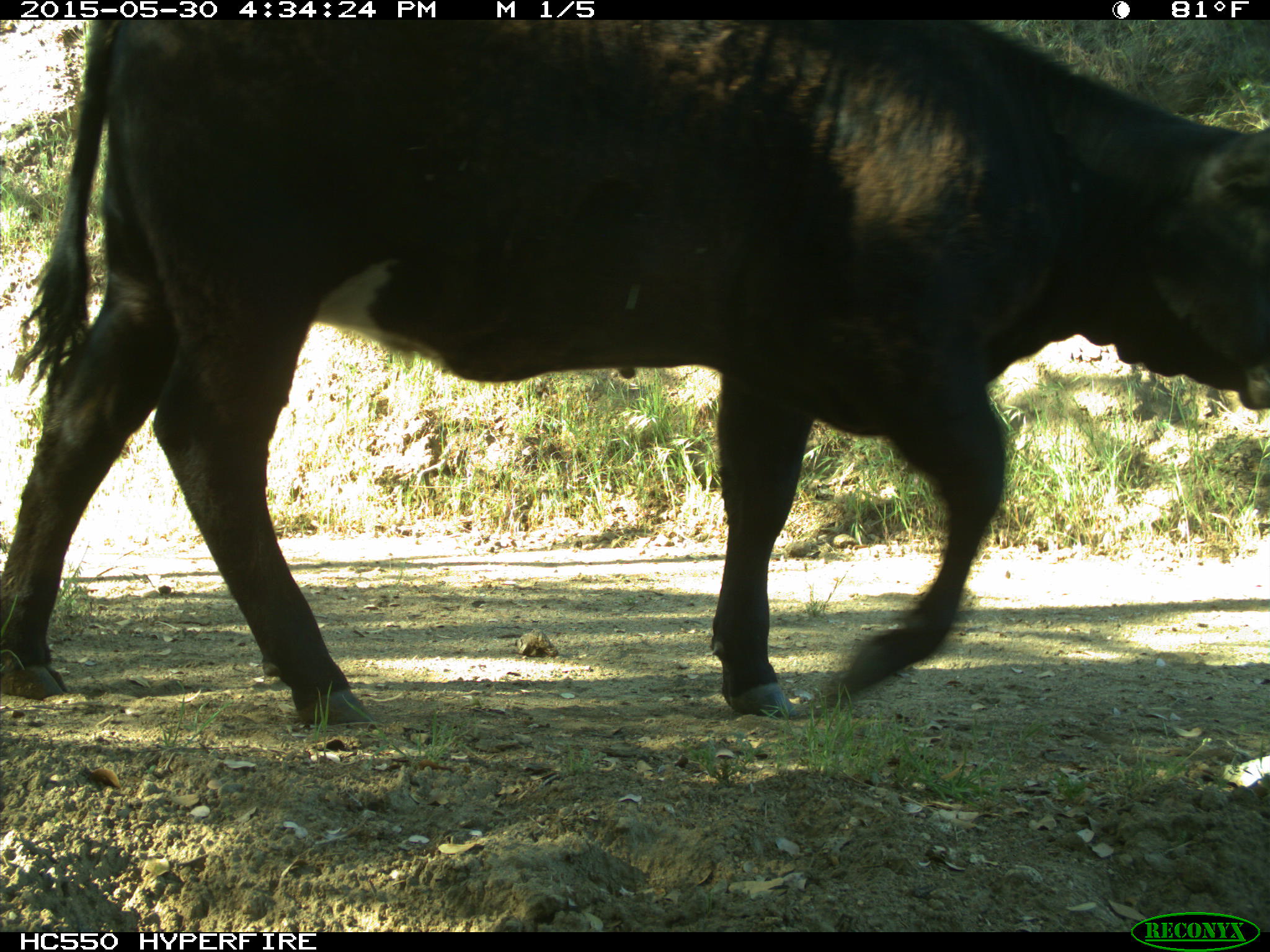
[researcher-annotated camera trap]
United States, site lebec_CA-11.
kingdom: Animalia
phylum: Chordata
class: Mammalia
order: Artiodactyla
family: Bovidae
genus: Bos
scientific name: Bos taurus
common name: domestic cow